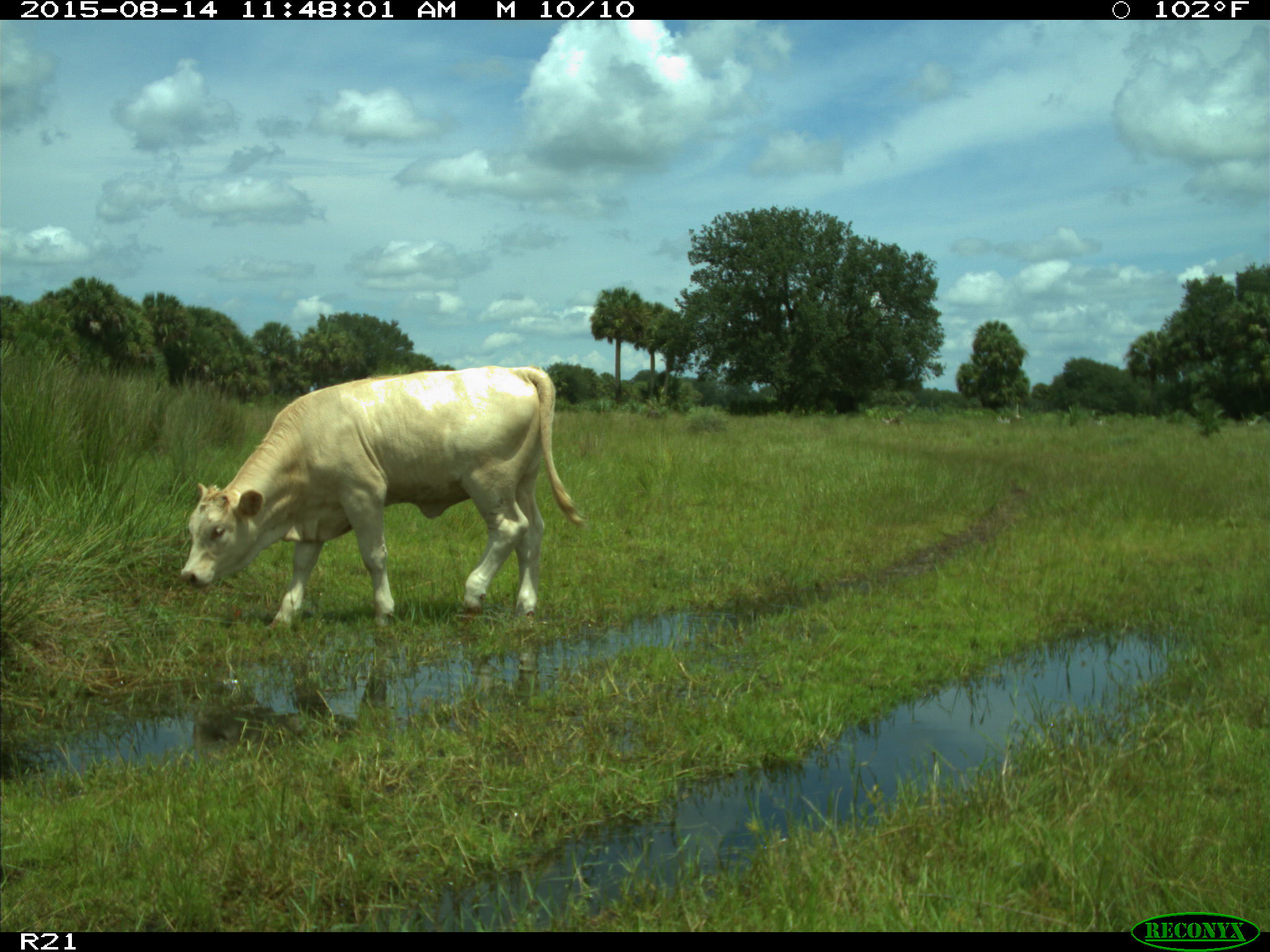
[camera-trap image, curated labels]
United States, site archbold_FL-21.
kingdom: Animalia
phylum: Chordata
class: Mammalia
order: Artiodactyla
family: Bovidae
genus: Bos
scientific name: Bos taurus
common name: domestic cow